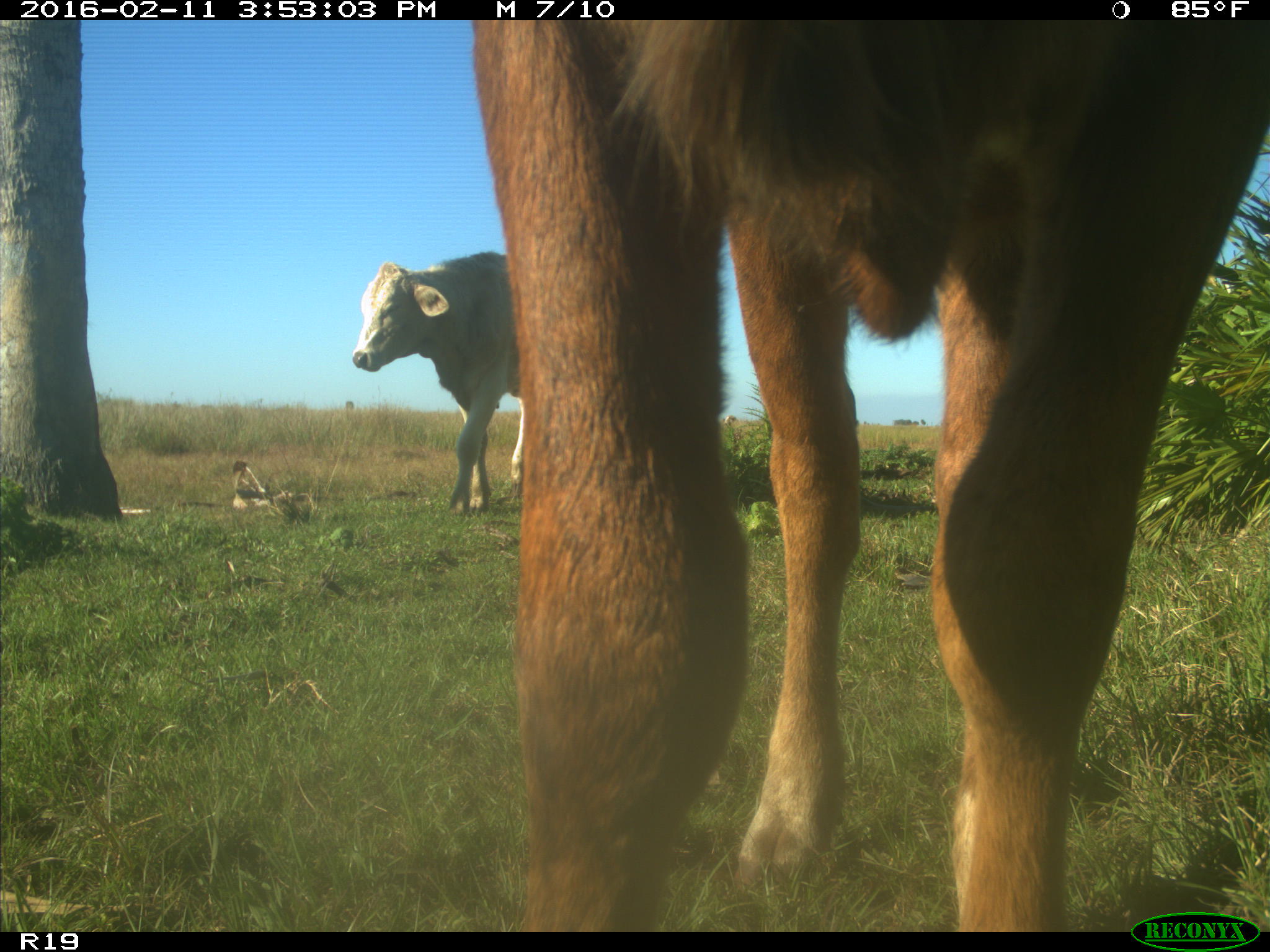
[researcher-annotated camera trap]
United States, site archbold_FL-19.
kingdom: Animalia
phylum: Chordata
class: Mammalia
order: Artiodactyla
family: Bovidae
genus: Bos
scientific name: Bos taurus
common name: domestic cow